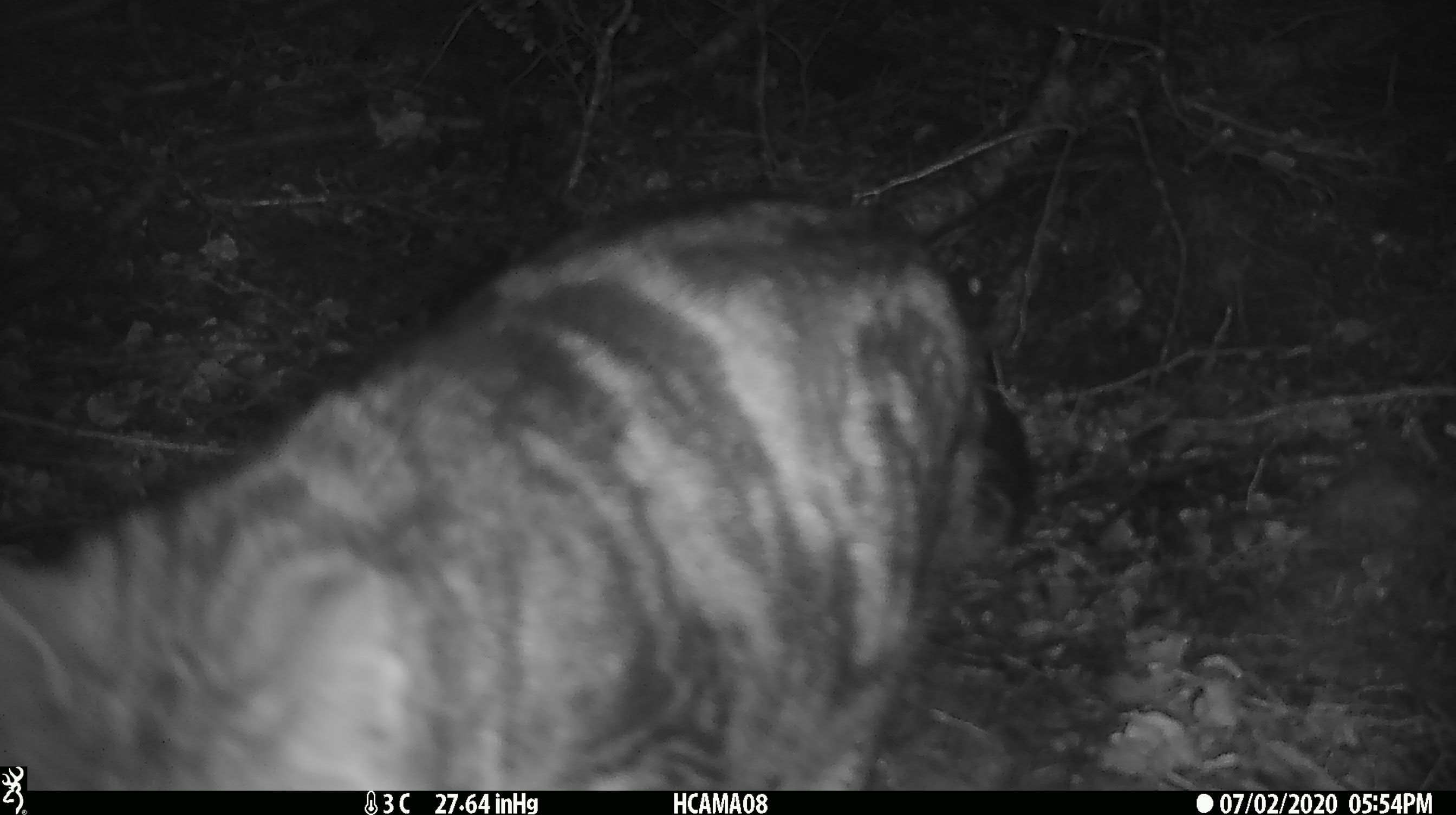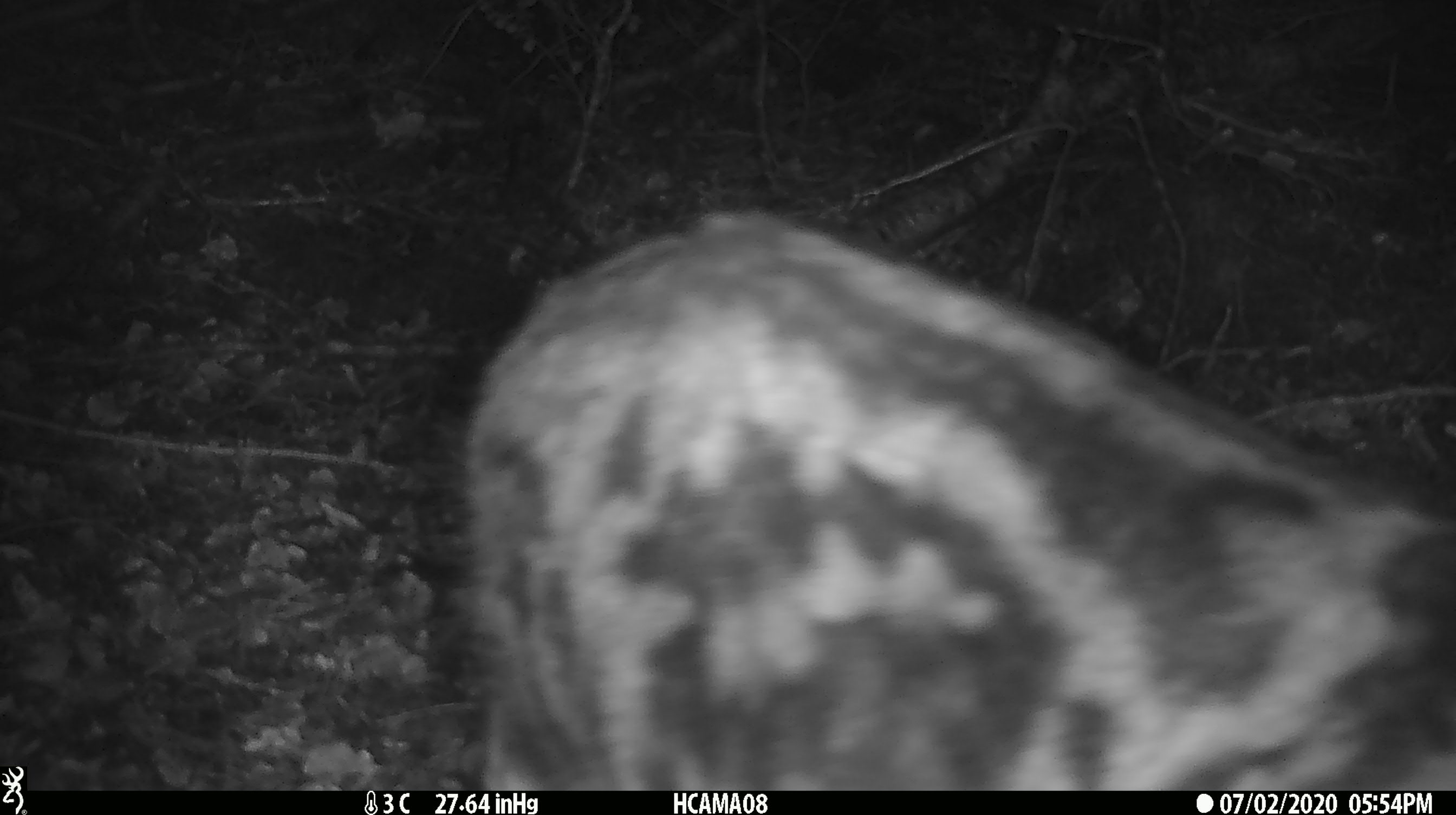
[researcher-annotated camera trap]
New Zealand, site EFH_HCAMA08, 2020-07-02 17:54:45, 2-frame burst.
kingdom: Animalia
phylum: Chordata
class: Mammalia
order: Carnivora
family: Felidae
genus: Felis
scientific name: Felis catus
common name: domestic cat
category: cat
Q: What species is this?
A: Cat (domestic cat) (Felis catus).